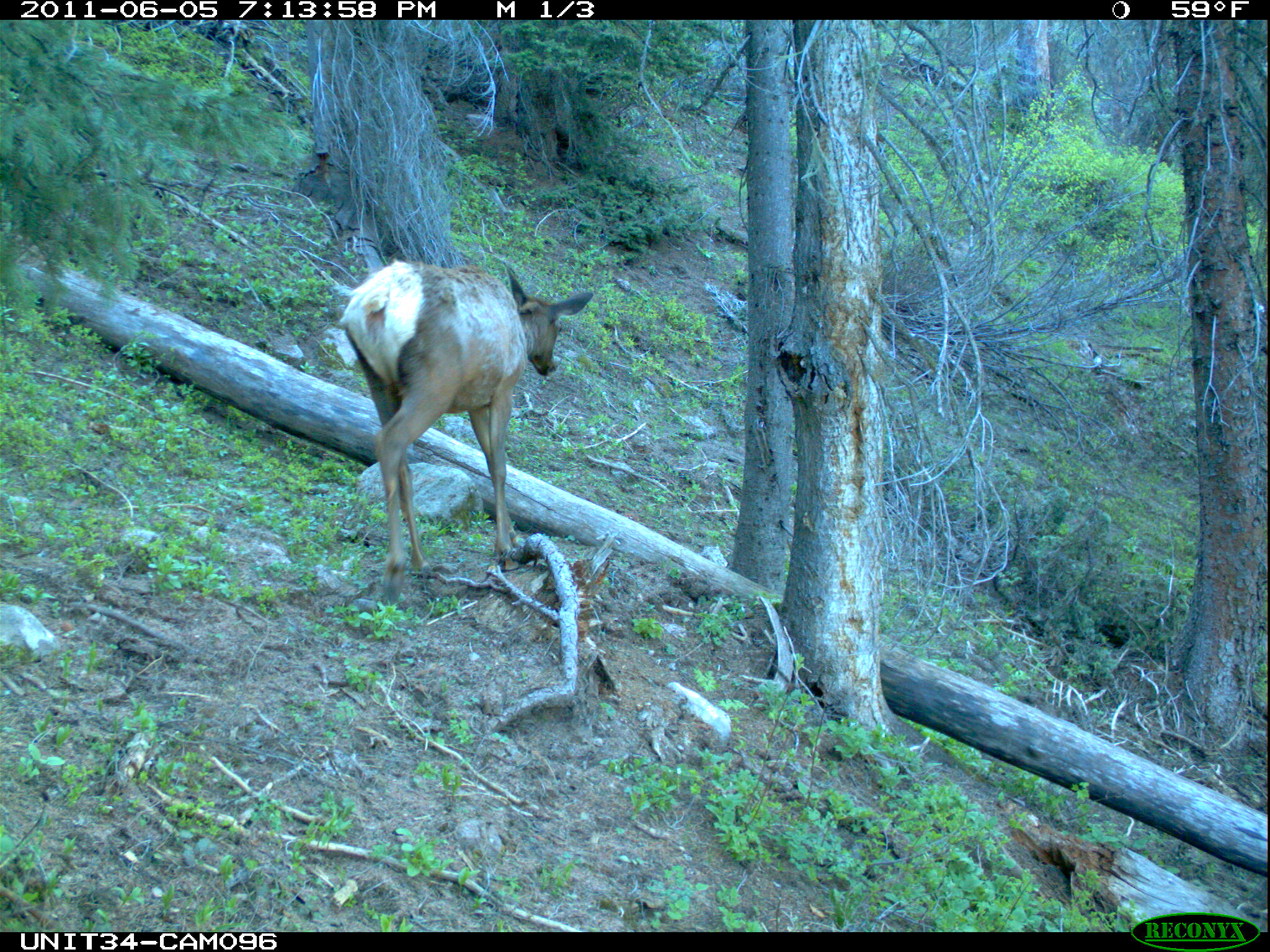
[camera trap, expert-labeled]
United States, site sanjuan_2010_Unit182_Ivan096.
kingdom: Animalia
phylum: Chordata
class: Mammalia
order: Artiodactyla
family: Cervidae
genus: Cervus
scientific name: Cervus elaphus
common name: red deer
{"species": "Cervus elaphus (red deer)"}